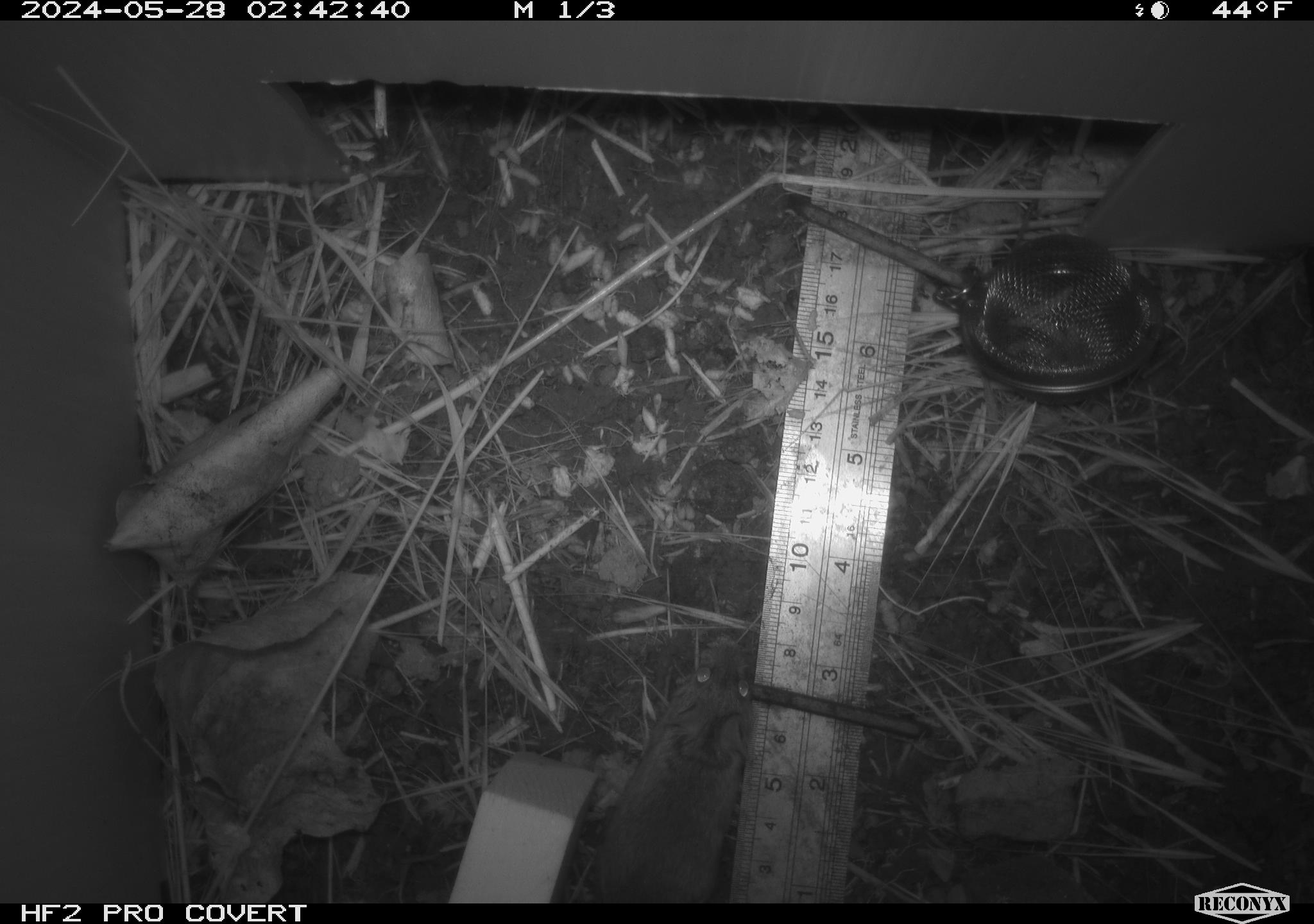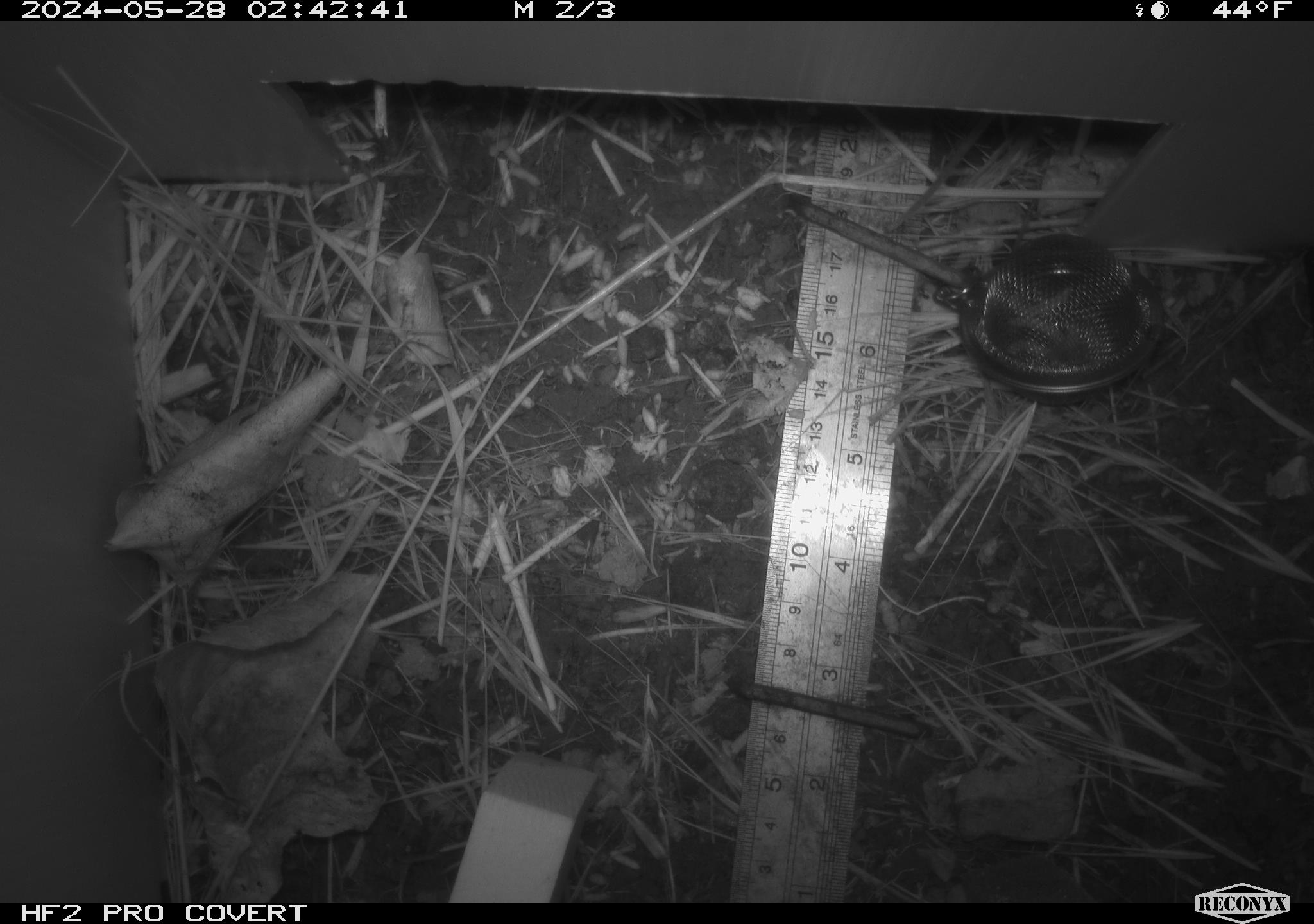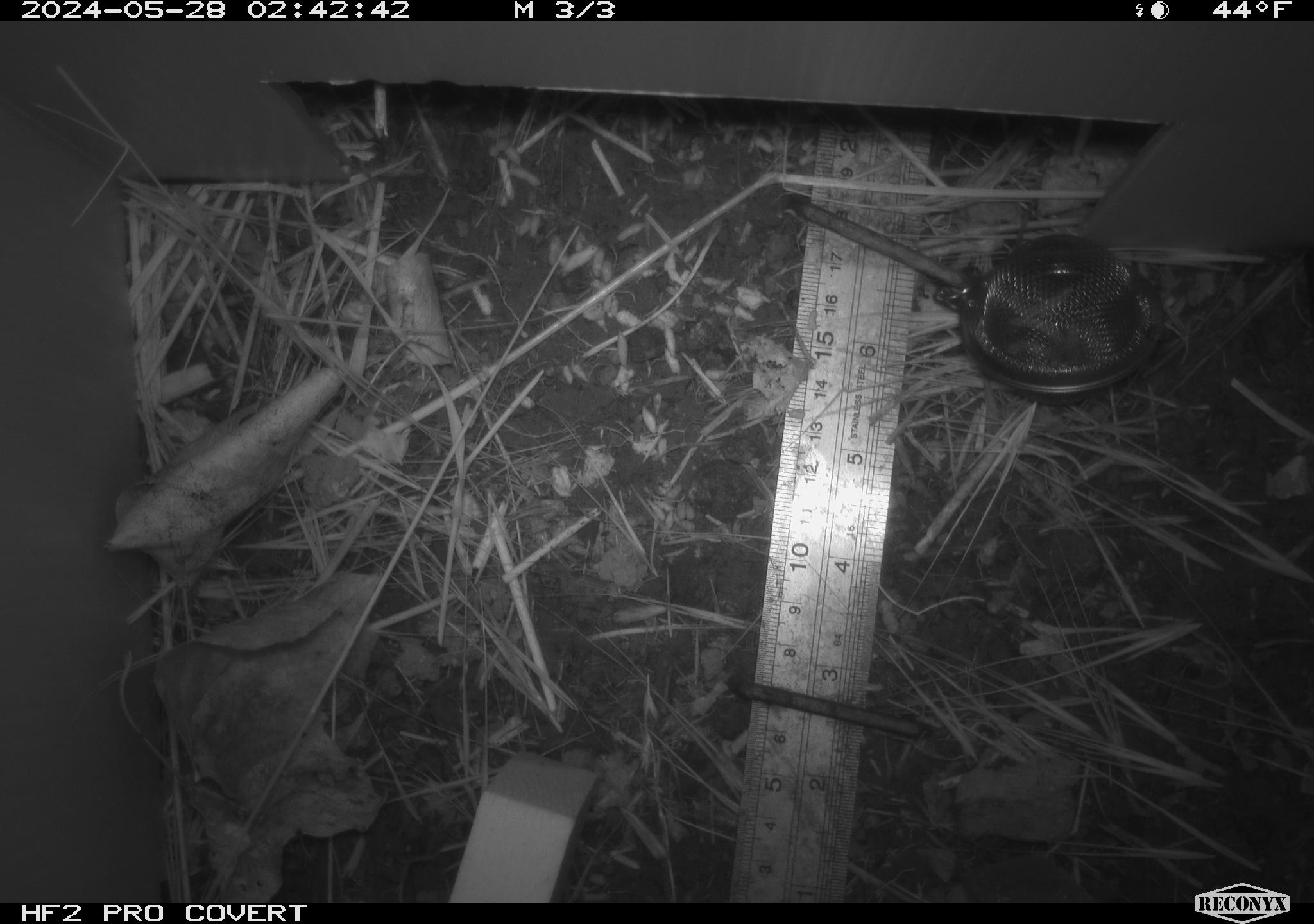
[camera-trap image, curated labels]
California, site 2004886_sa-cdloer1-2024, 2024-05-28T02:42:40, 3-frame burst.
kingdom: Animalia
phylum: Chordata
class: Mammalia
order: Rodentia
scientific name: Rodentia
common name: mouse species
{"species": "mouse species (Rodentia)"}